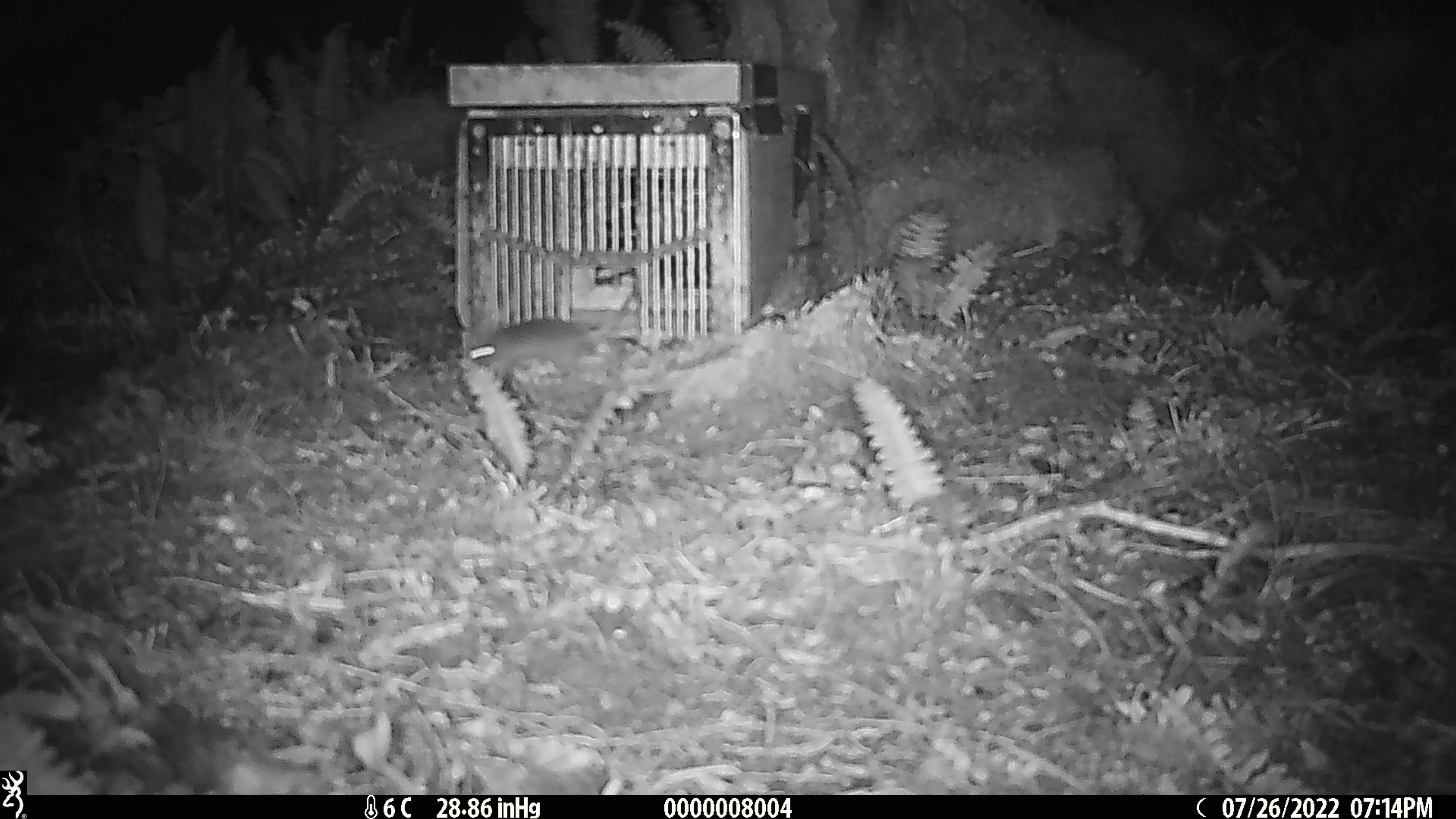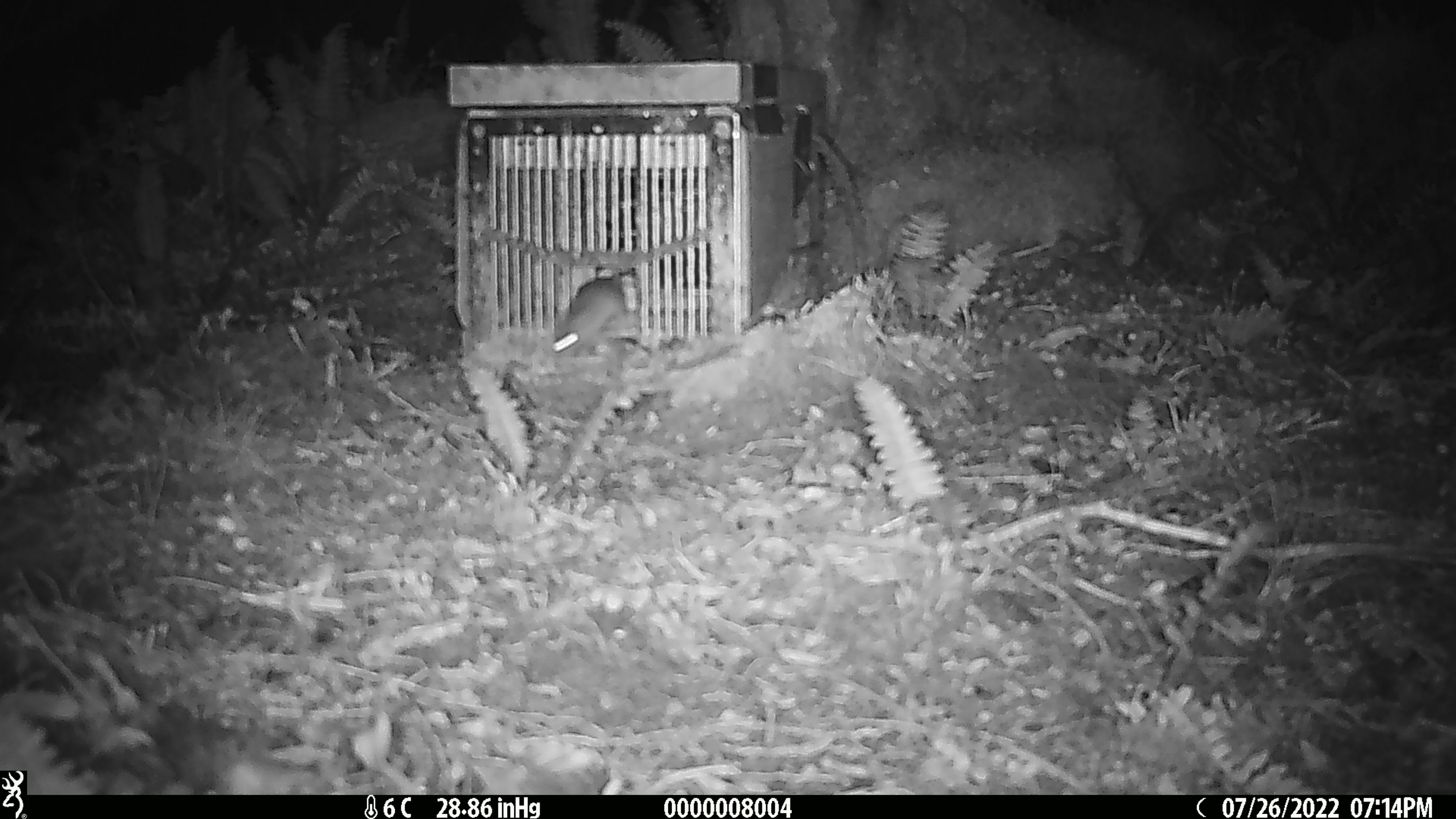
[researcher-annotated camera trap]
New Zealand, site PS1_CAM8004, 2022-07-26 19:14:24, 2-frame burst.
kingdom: Animalia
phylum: Chordata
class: Mammalia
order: Rodentia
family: Muridae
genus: Mus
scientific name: Mus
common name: mouse